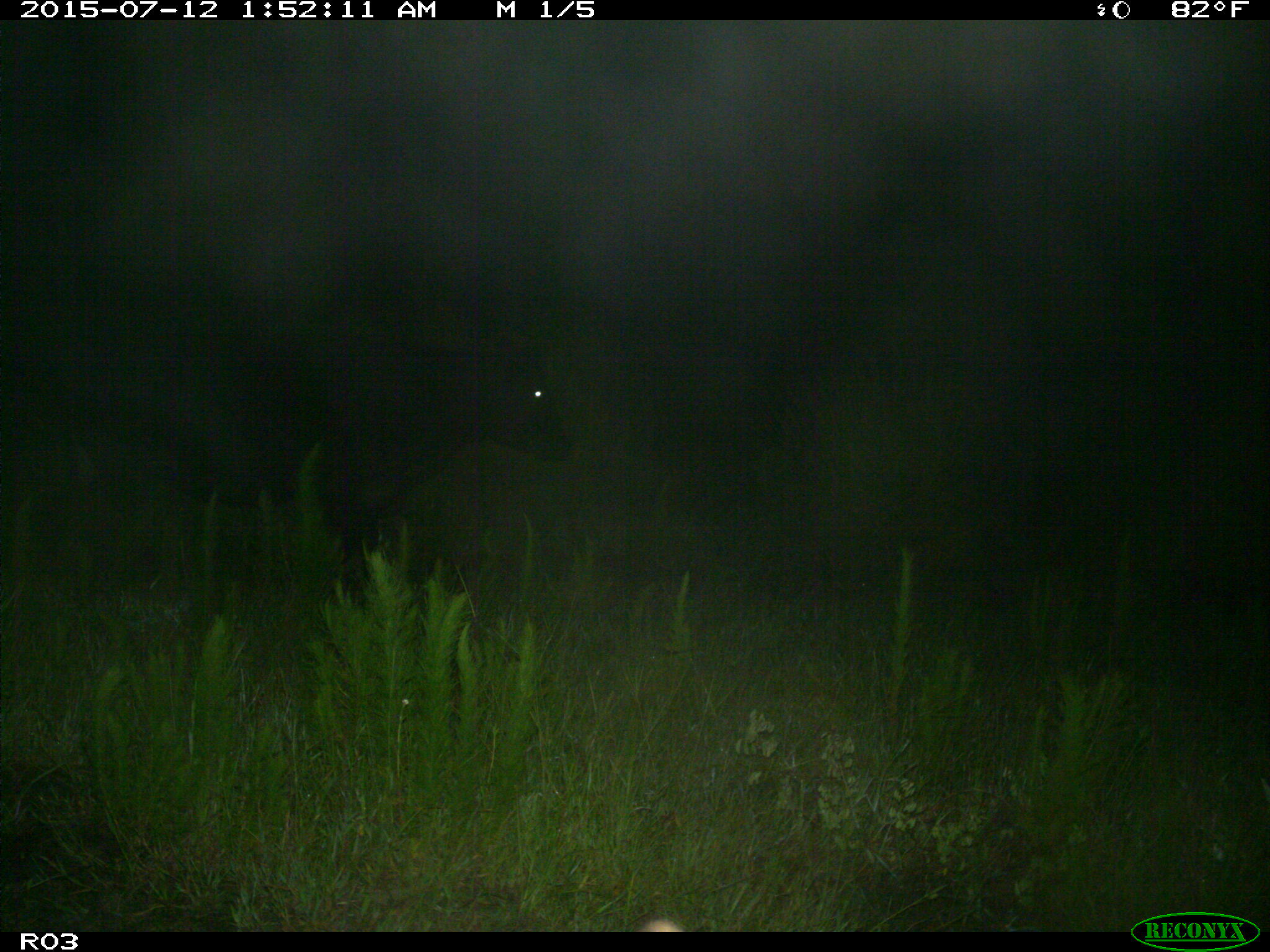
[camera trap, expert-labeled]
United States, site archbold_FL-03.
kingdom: Animalia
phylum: Chordata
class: Mammalia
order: Artiodactyla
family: Bovidae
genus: Bos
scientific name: Bos taurus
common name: domestic cow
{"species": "Bos taurus (domestic cow)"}